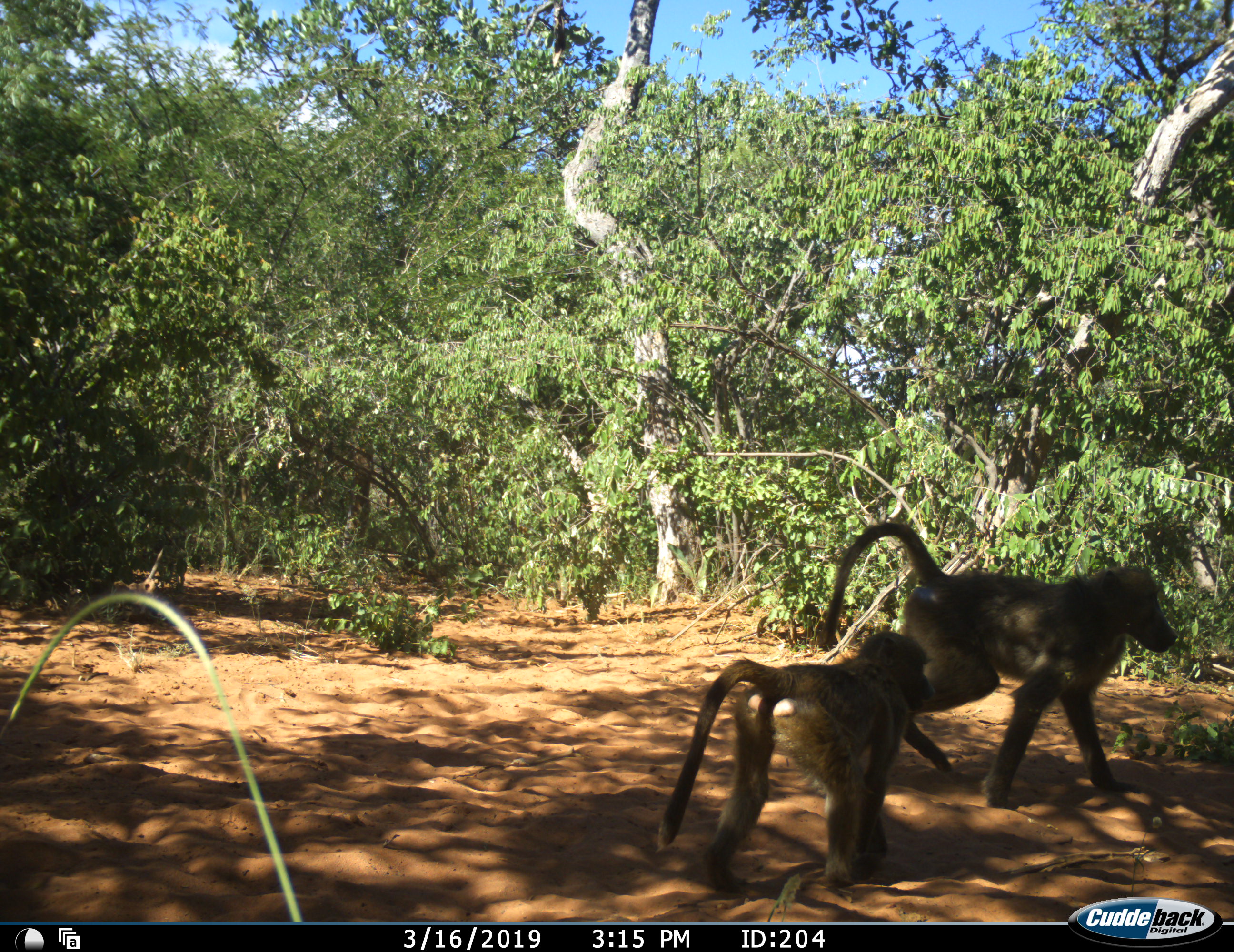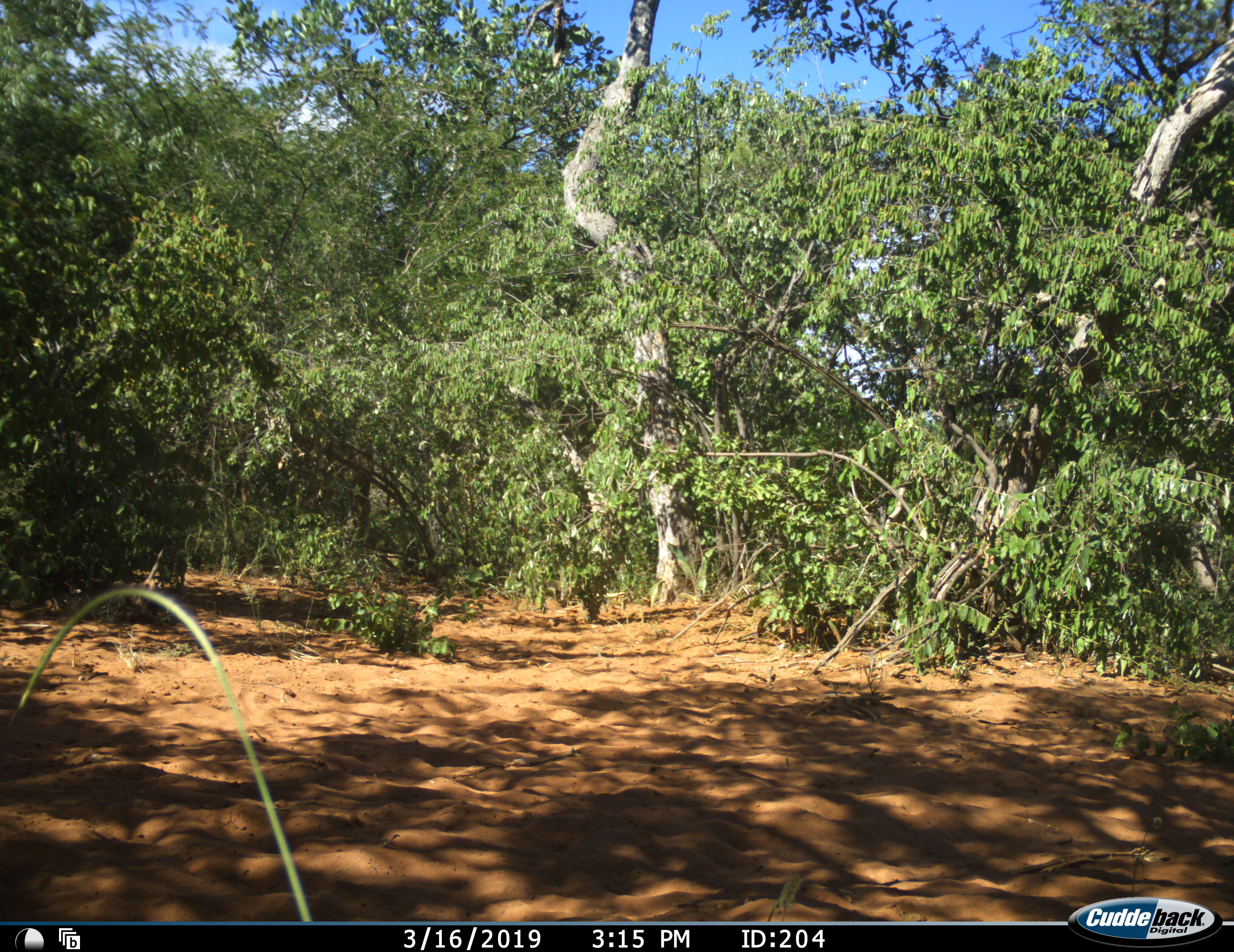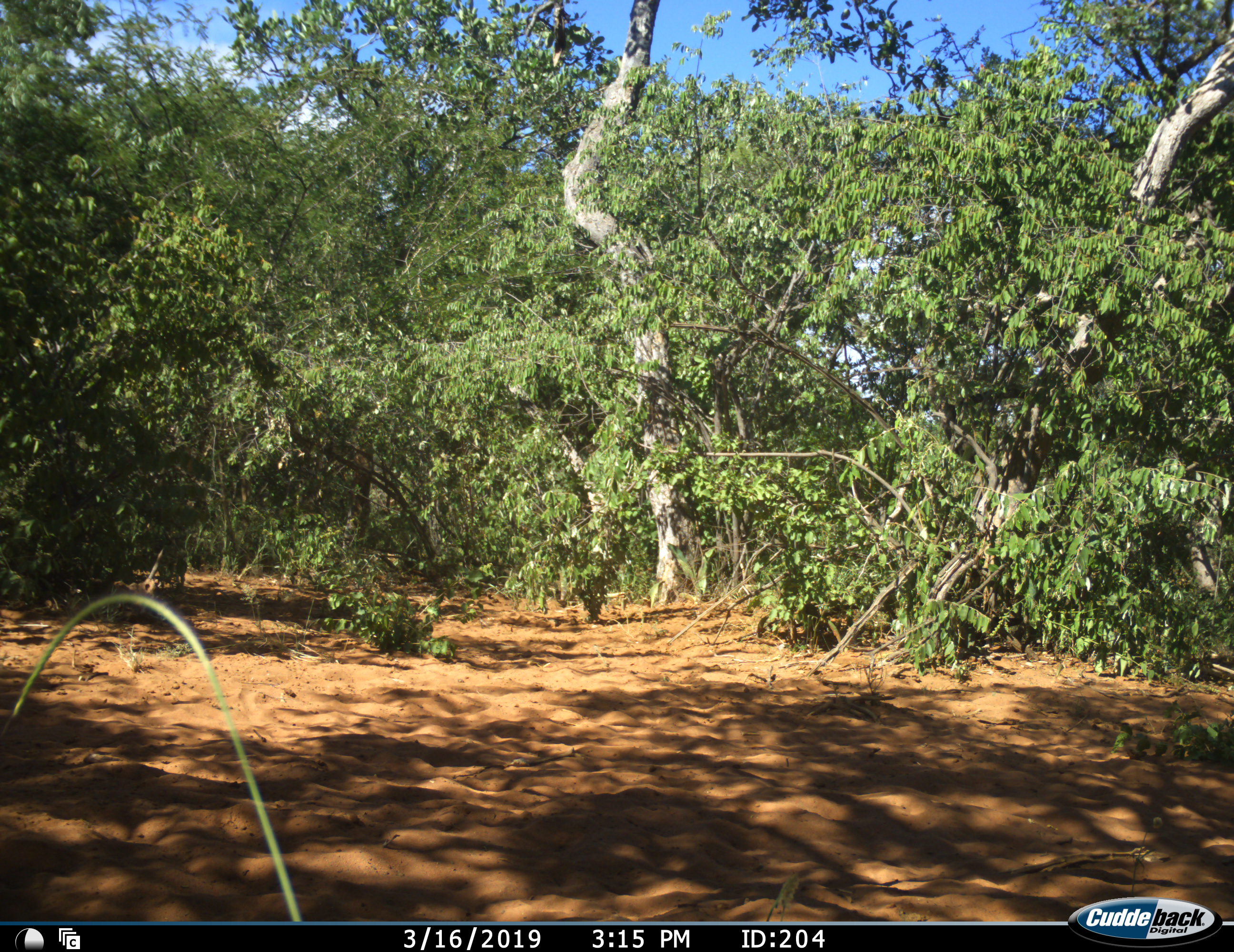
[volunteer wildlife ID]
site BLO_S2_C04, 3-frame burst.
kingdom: Animalia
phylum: Chordata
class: Mammalia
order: Primates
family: Cercopithecidae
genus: Papio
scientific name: Papio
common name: baboon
Baboon (Papio), count 2. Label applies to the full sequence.